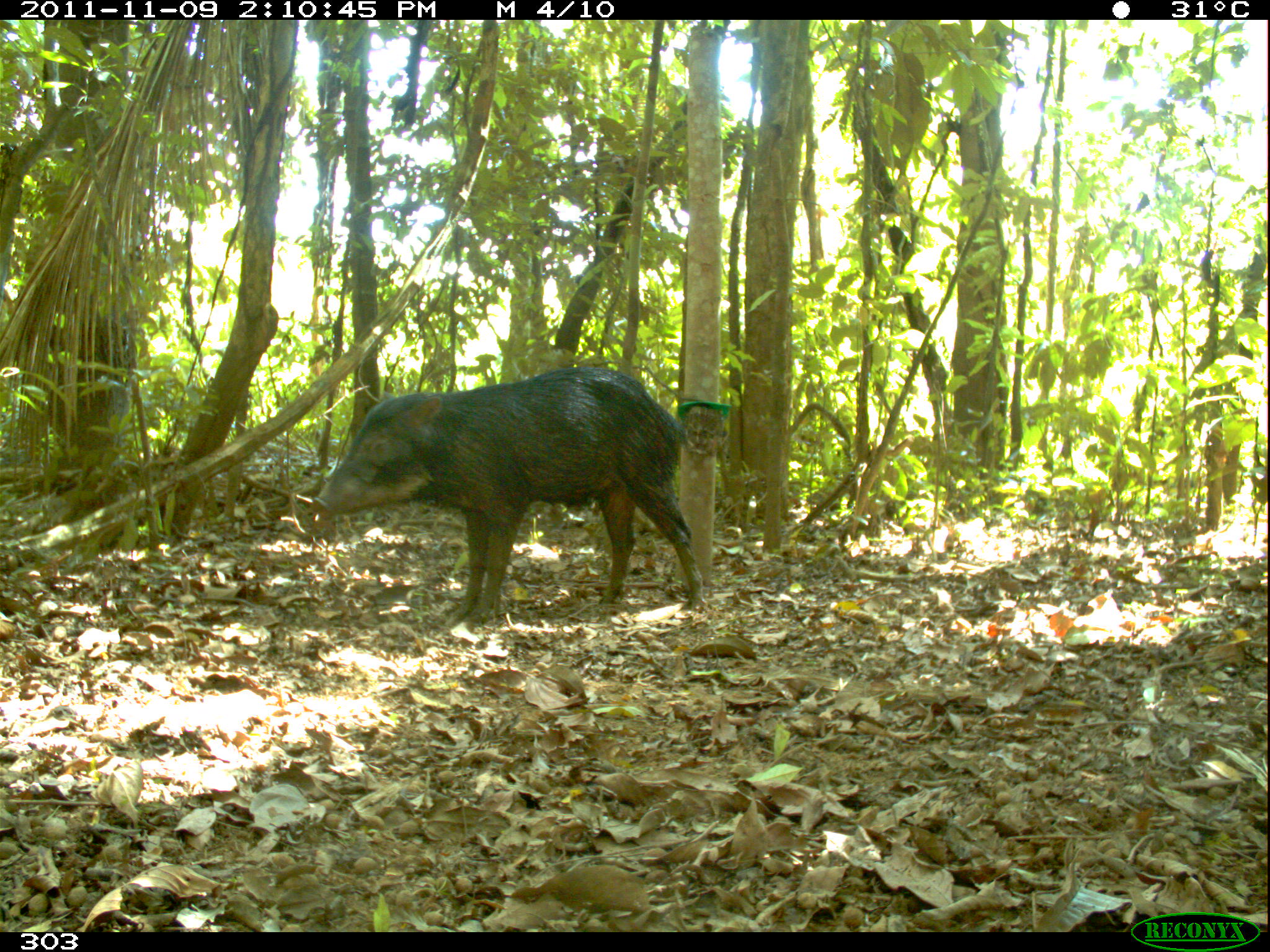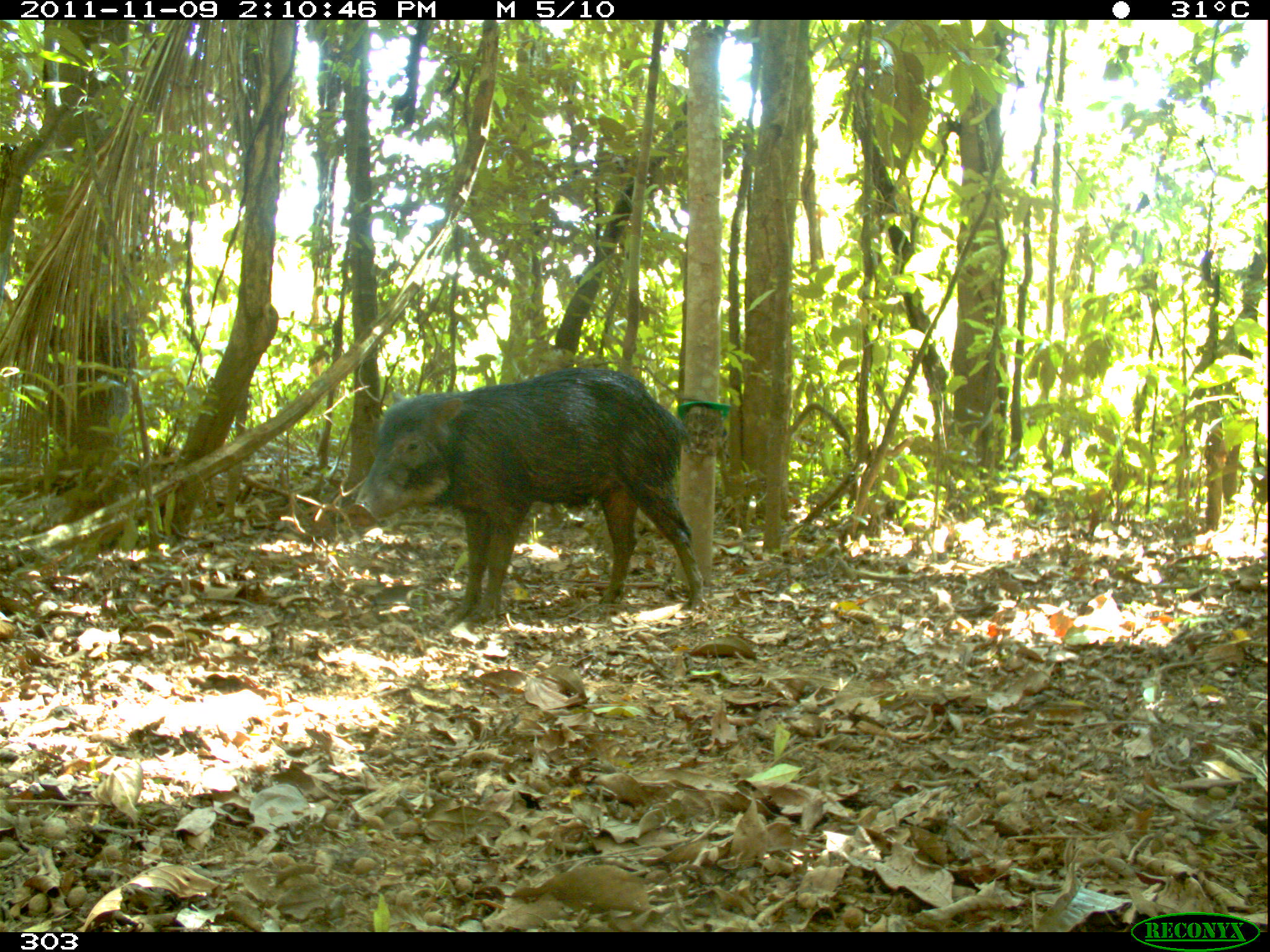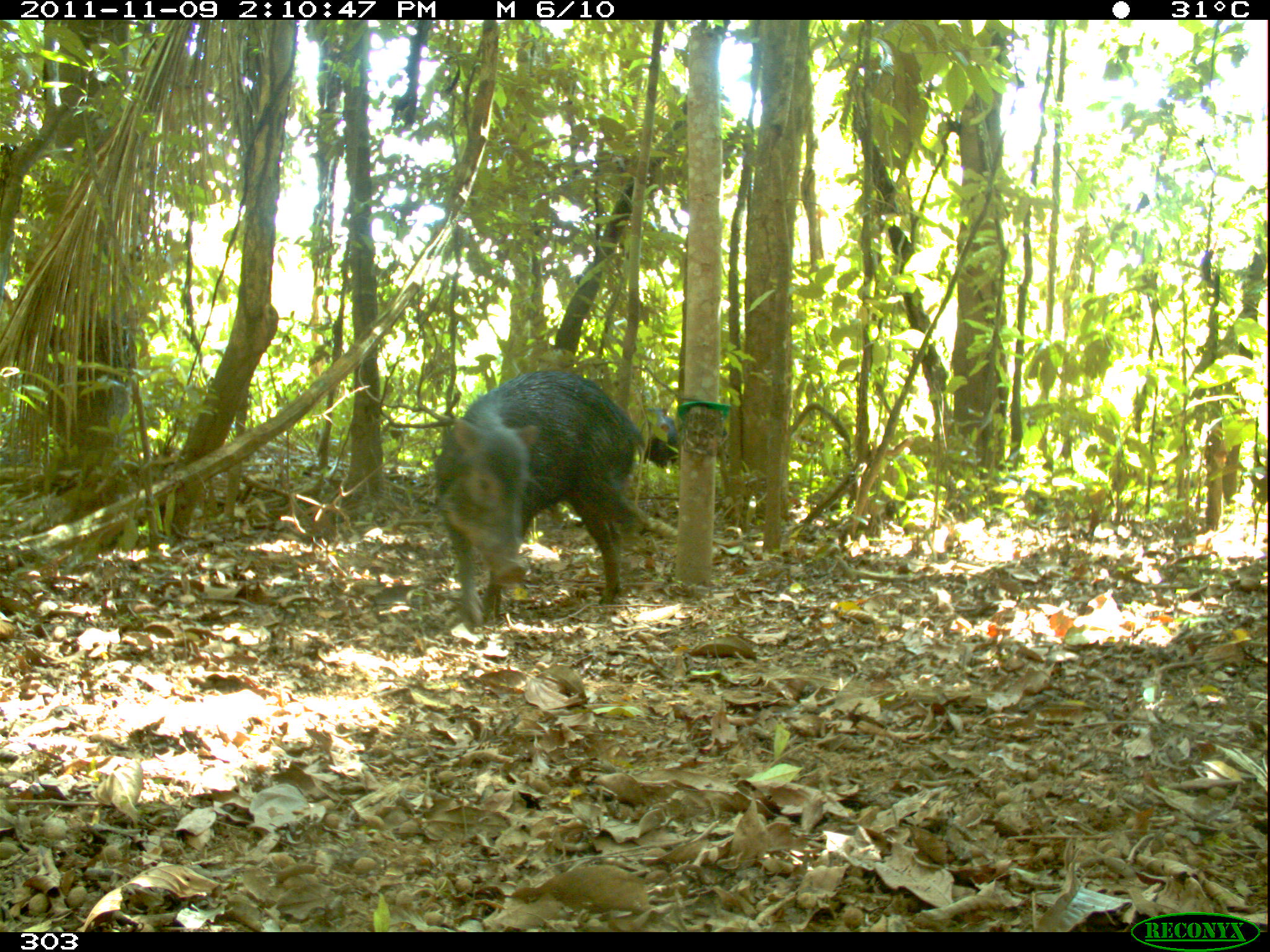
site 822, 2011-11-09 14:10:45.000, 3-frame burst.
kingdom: Animalia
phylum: Chordata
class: Mammalia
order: Artiodactyla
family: Tayassuidae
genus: Tayassu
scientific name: Tayassu pecari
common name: white-lipped peccary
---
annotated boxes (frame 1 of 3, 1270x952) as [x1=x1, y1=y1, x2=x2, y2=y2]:
tayassu pecari: [x1=314, y1=367, x2=704, y2=626]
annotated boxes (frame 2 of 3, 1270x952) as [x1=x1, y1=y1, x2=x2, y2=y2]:
tayassu pecari: [x1=350, y1=367, x2=703, y2=624]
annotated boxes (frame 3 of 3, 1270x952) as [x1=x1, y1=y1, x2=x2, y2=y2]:
tayassu pecari: [x1=432, y1=369, x2=642, y2=631]